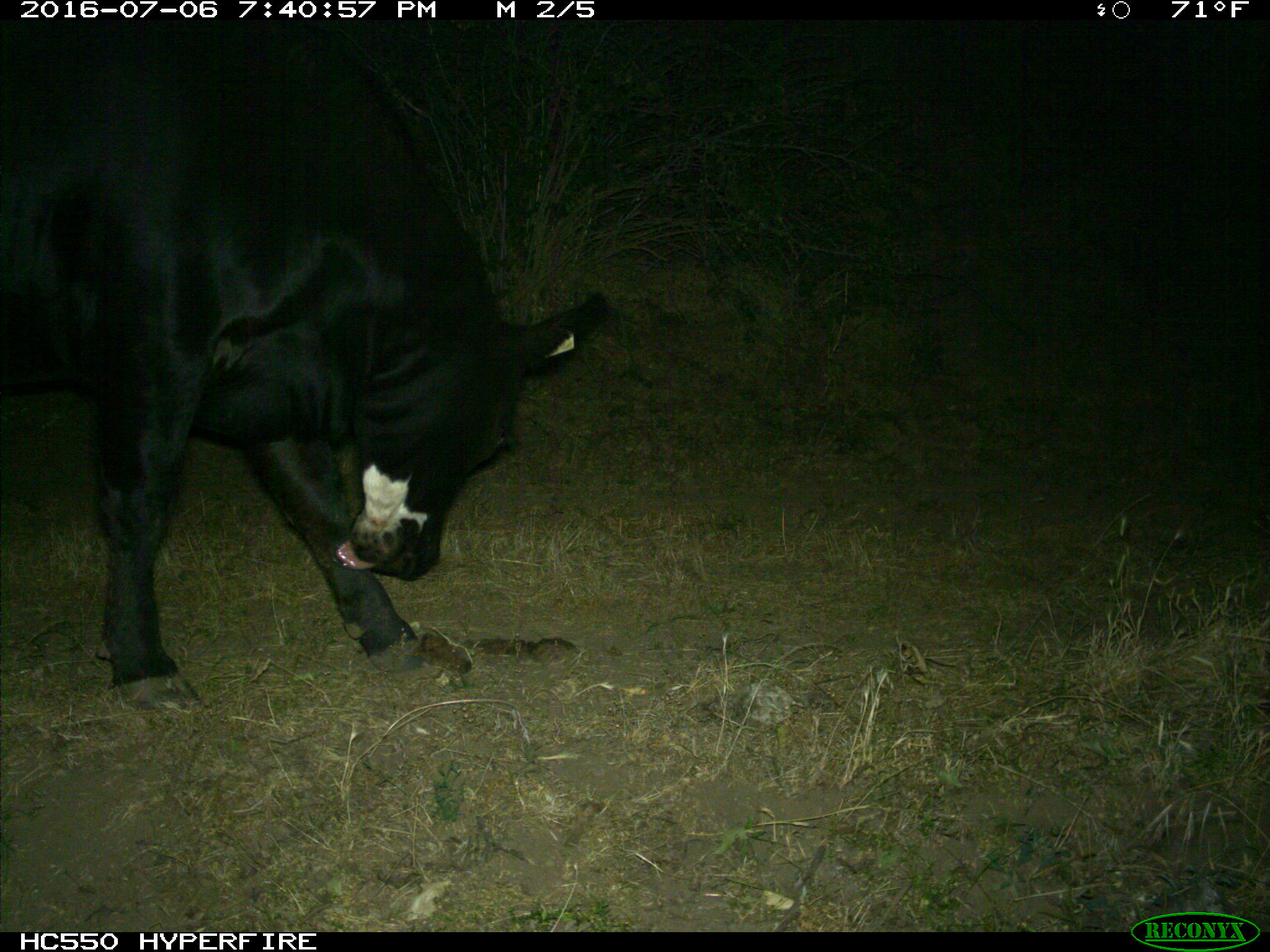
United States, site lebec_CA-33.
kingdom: Animalia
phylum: Chordata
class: Mammalia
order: Artiodactyla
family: Bovidae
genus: Bos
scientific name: Bos taurus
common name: domestic cow